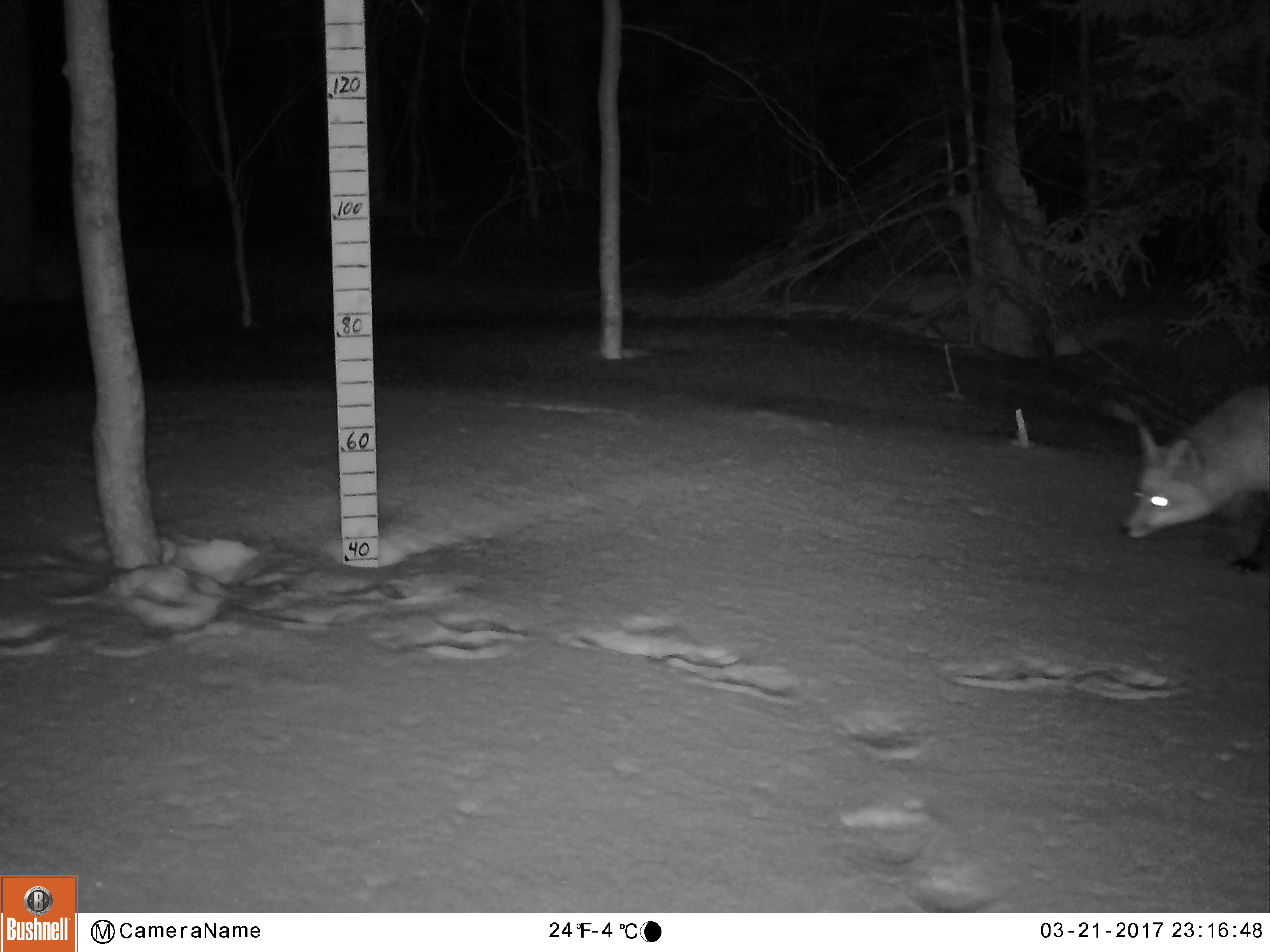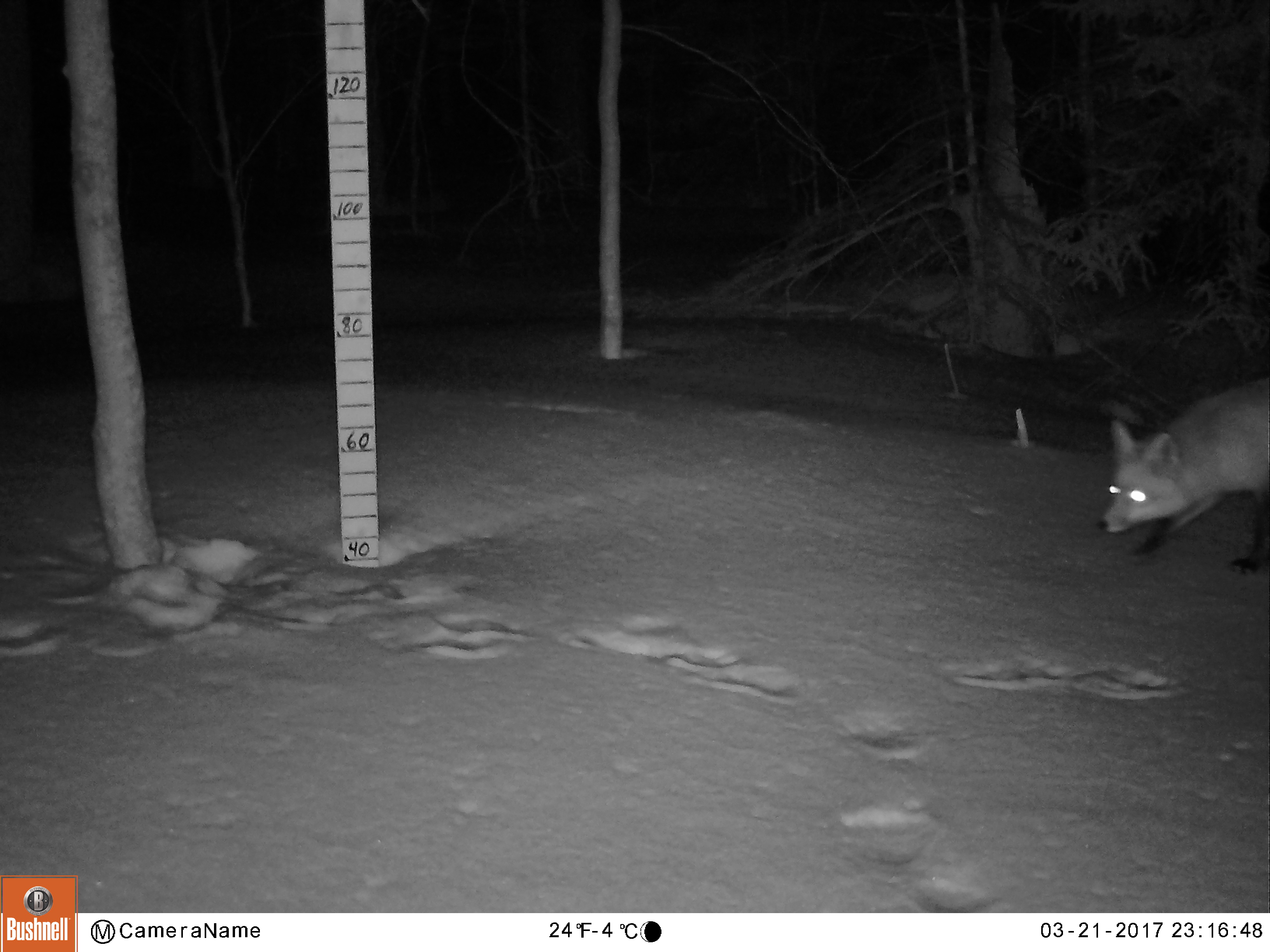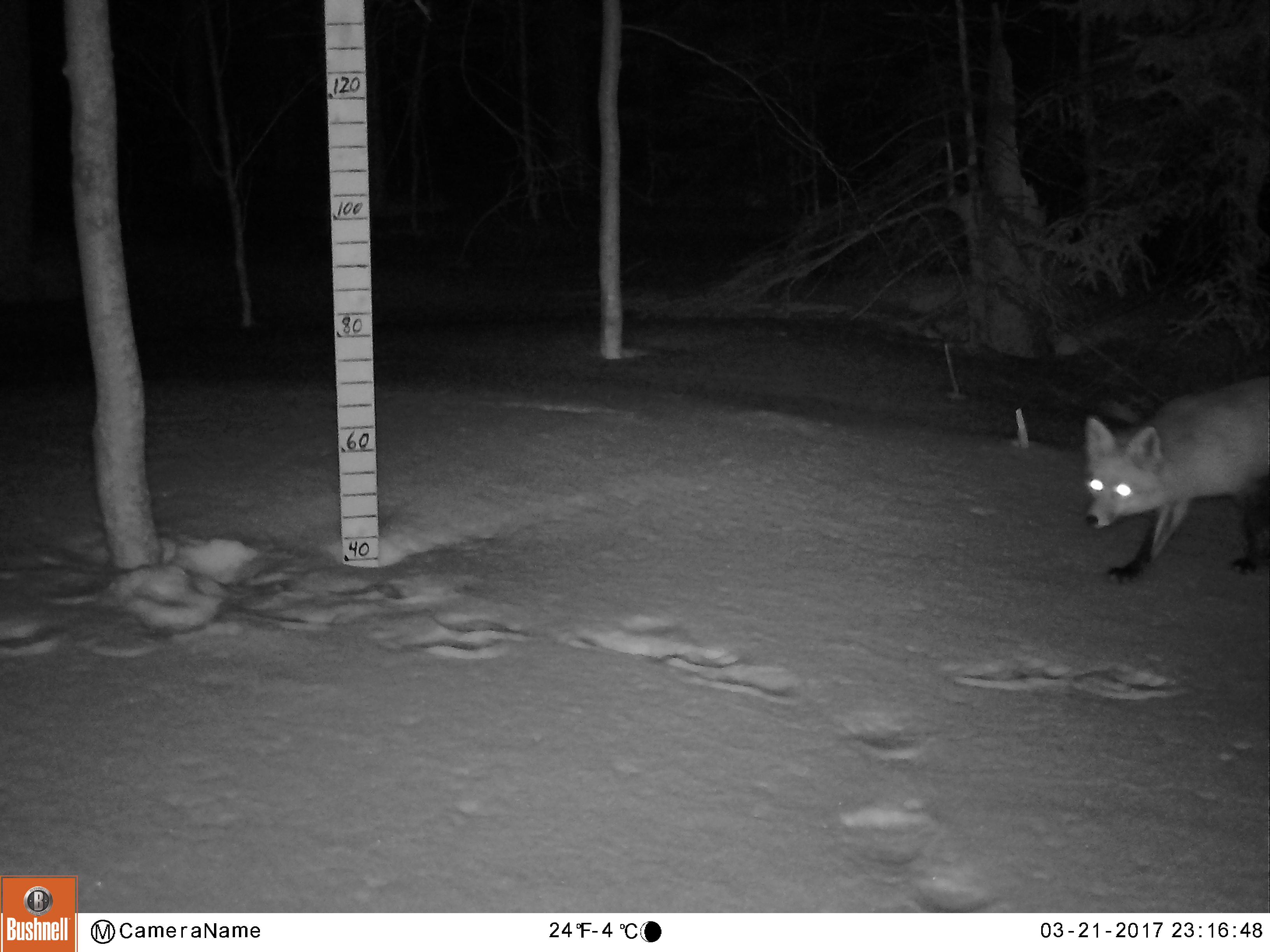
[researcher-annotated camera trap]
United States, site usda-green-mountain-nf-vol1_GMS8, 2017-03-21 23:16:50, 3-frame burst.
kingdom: Animalia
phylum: Chordata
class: Mammalia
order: Carnivora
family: Canidae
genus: Vulpes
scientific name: Vulpes vulpes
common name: red fox